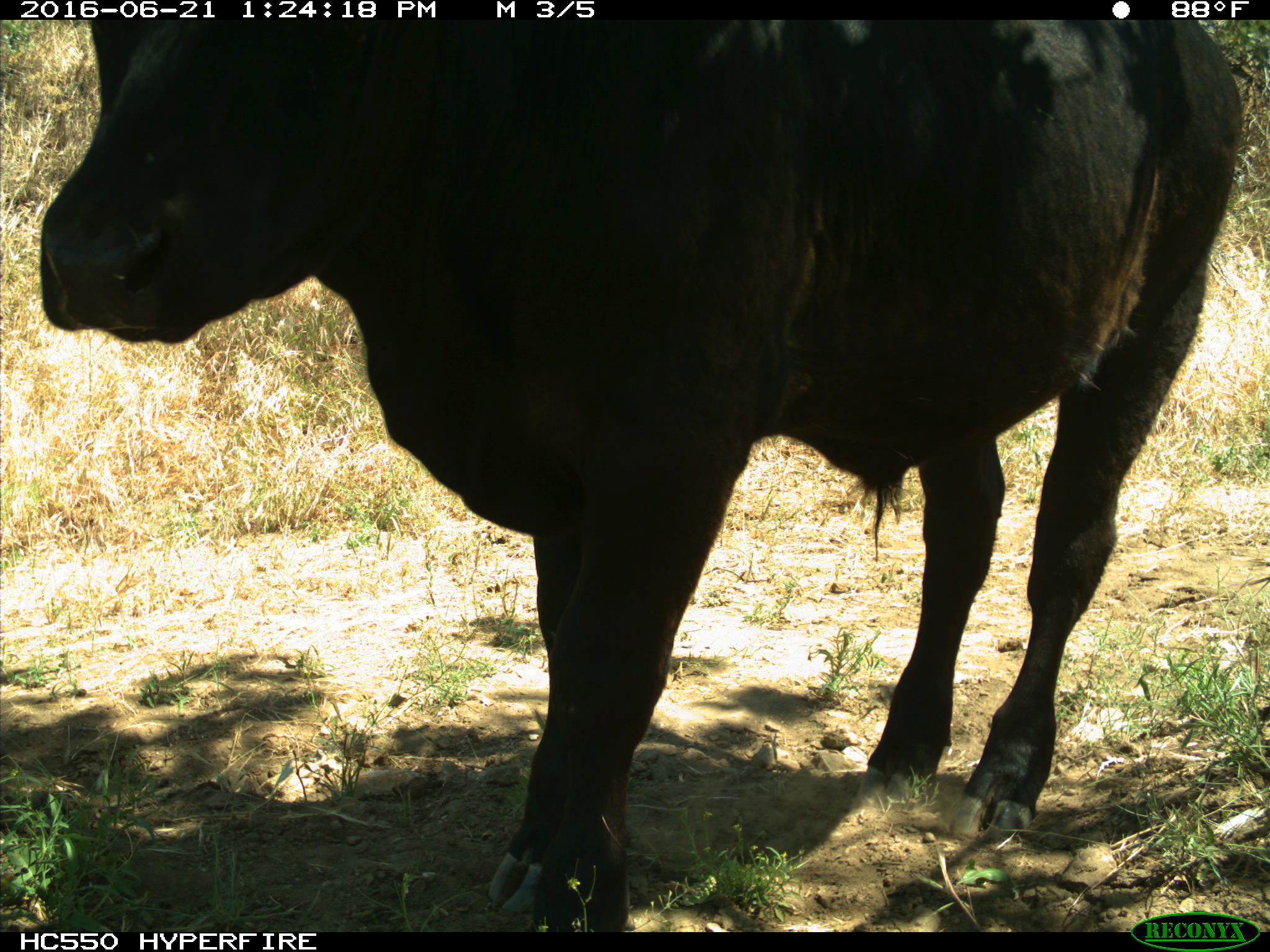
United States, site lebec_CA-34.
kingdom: Animalia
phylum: Chordata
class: Mammalia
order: Artiodactyla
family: Bovidae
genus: Bos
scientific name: Bos taurus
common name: domestic cow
Bos taurus (domestic cow).